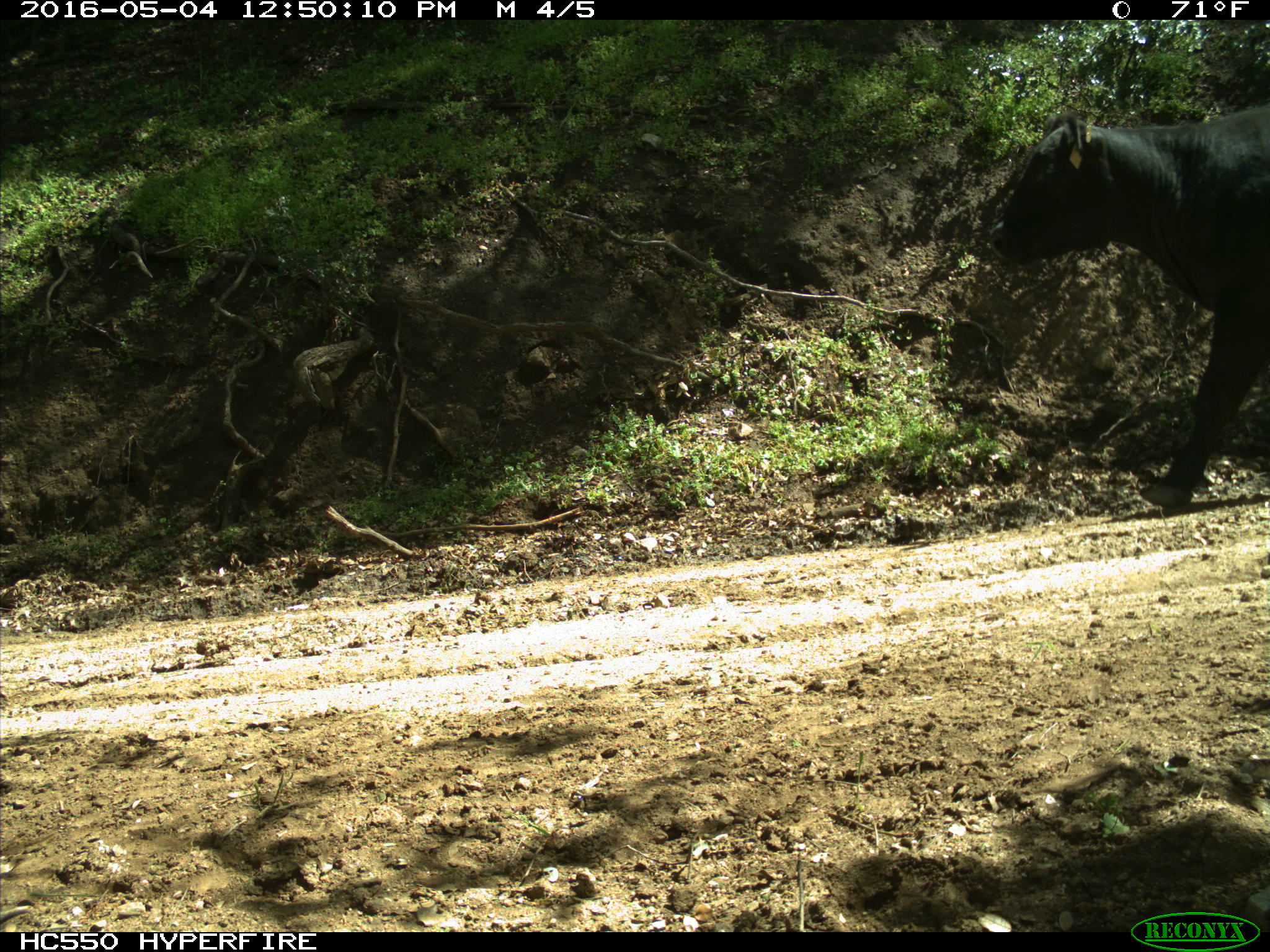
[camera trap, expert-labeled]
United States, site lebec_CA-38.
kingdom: Animalia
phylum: Chordata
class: Mammalia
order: Artiodactyla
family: Bovidae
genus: Bos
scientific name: Bos taurus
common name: domestic cow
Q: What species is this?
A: Bos taurus (domestic cow).